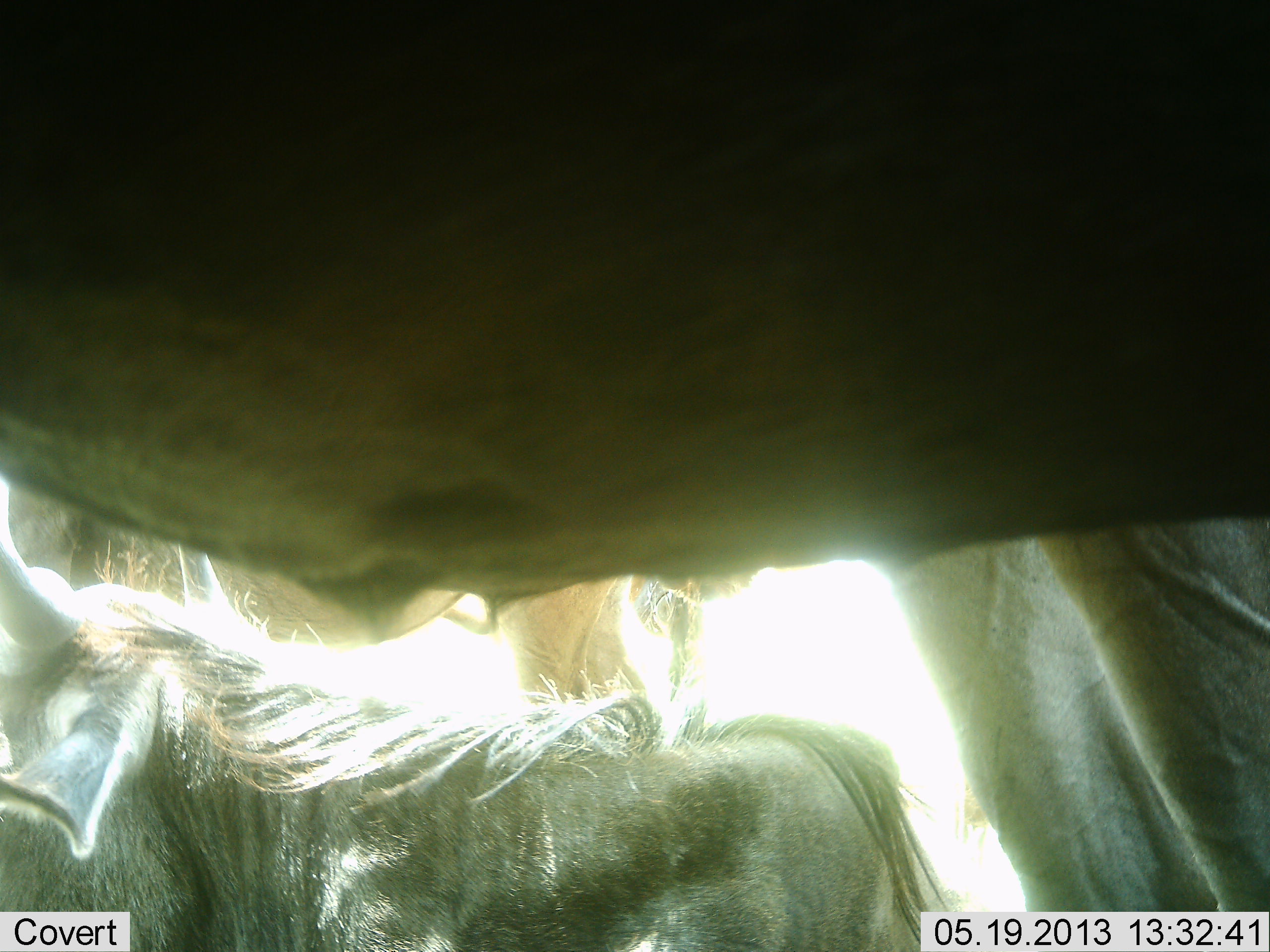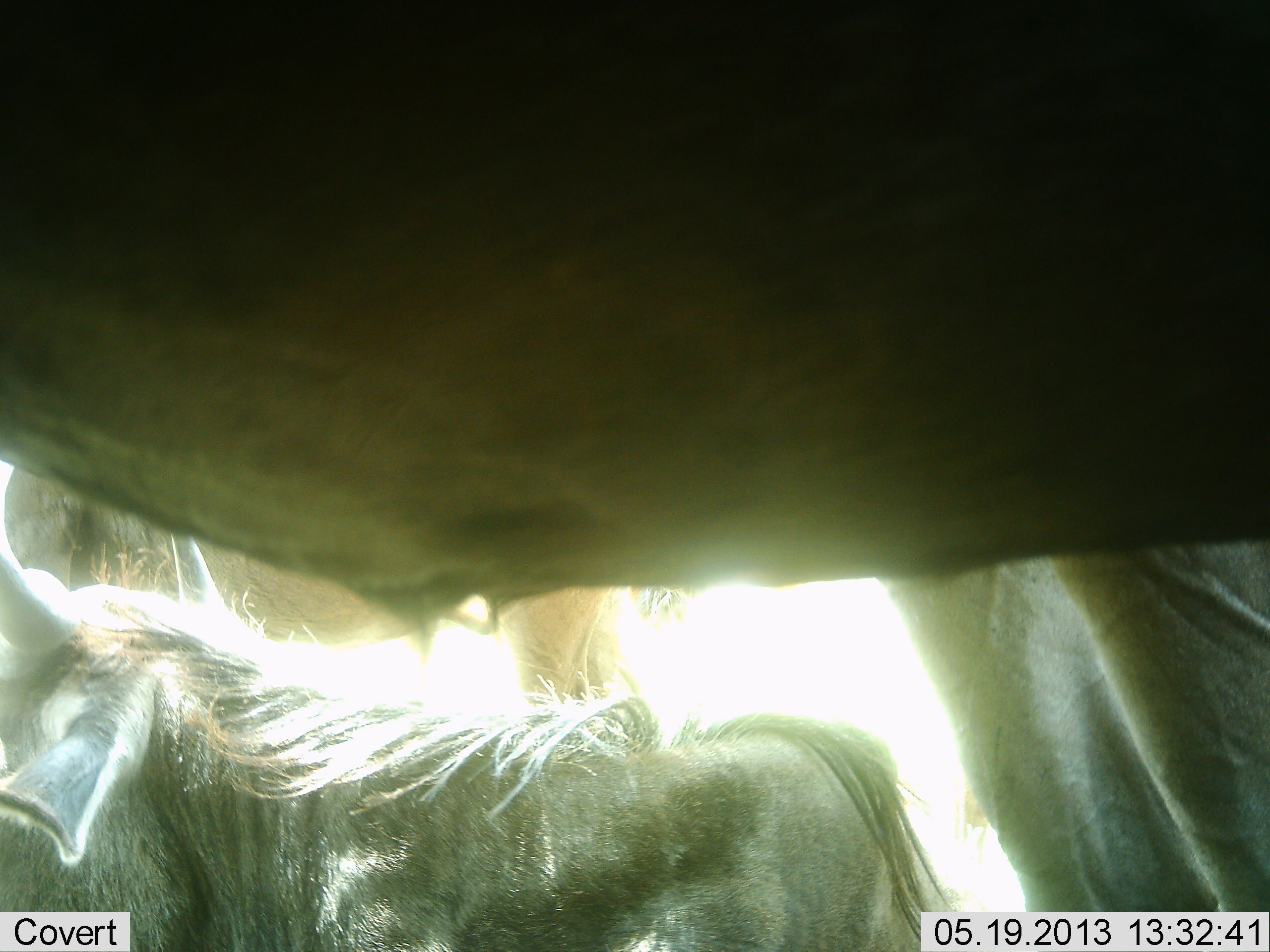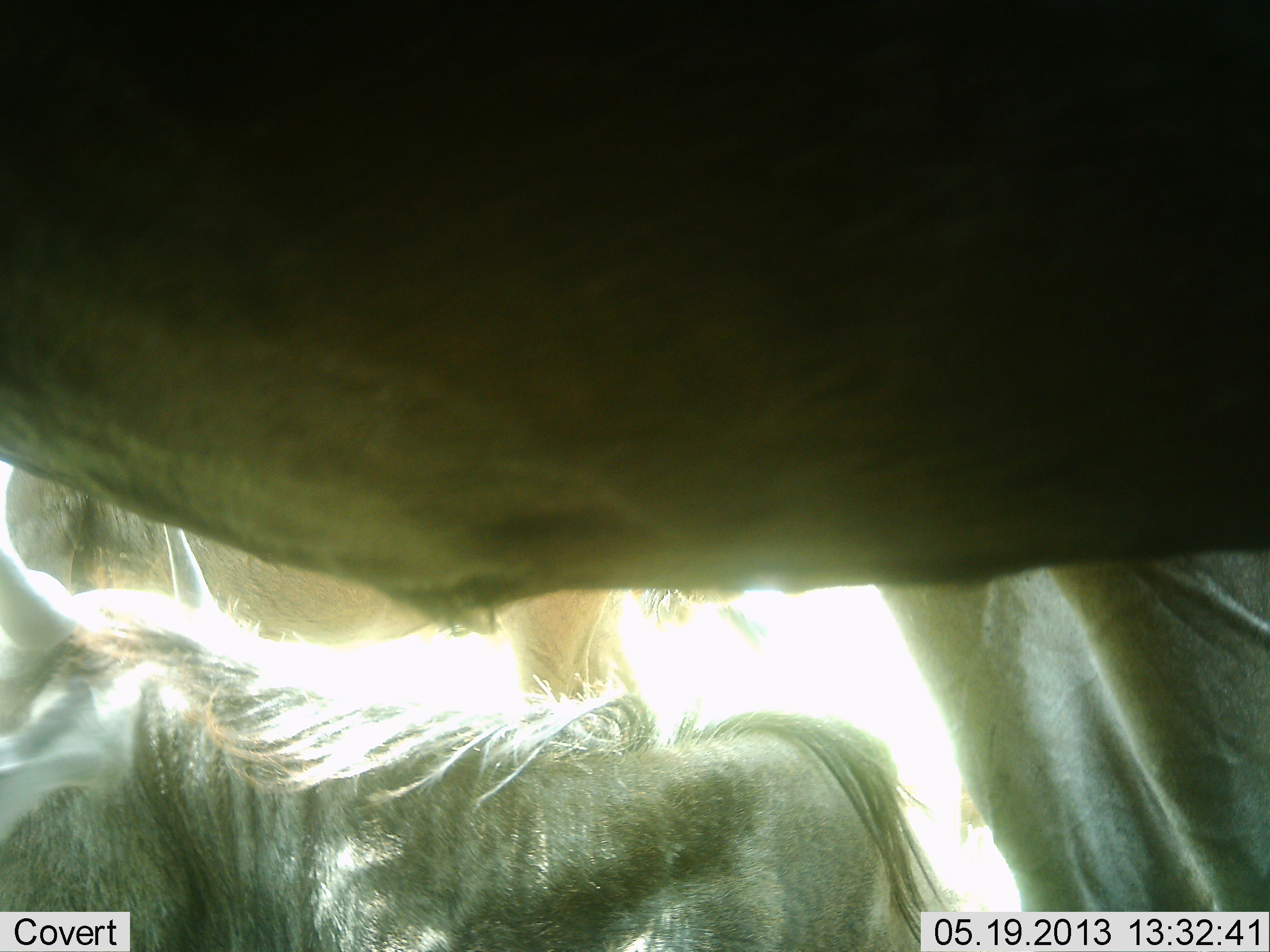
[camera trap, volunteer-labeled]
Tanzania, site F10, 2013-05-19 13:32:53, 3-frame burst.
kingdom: Animalia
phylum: Chordata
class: Mammalia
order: Artiodactyla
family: Bovidae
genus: Connochaetes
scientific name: Connochaetes taurinus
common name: blue wildebeest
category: wildebeest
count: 3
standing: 100%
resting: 43%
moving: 0%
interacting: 0%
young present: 14%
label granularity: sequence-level